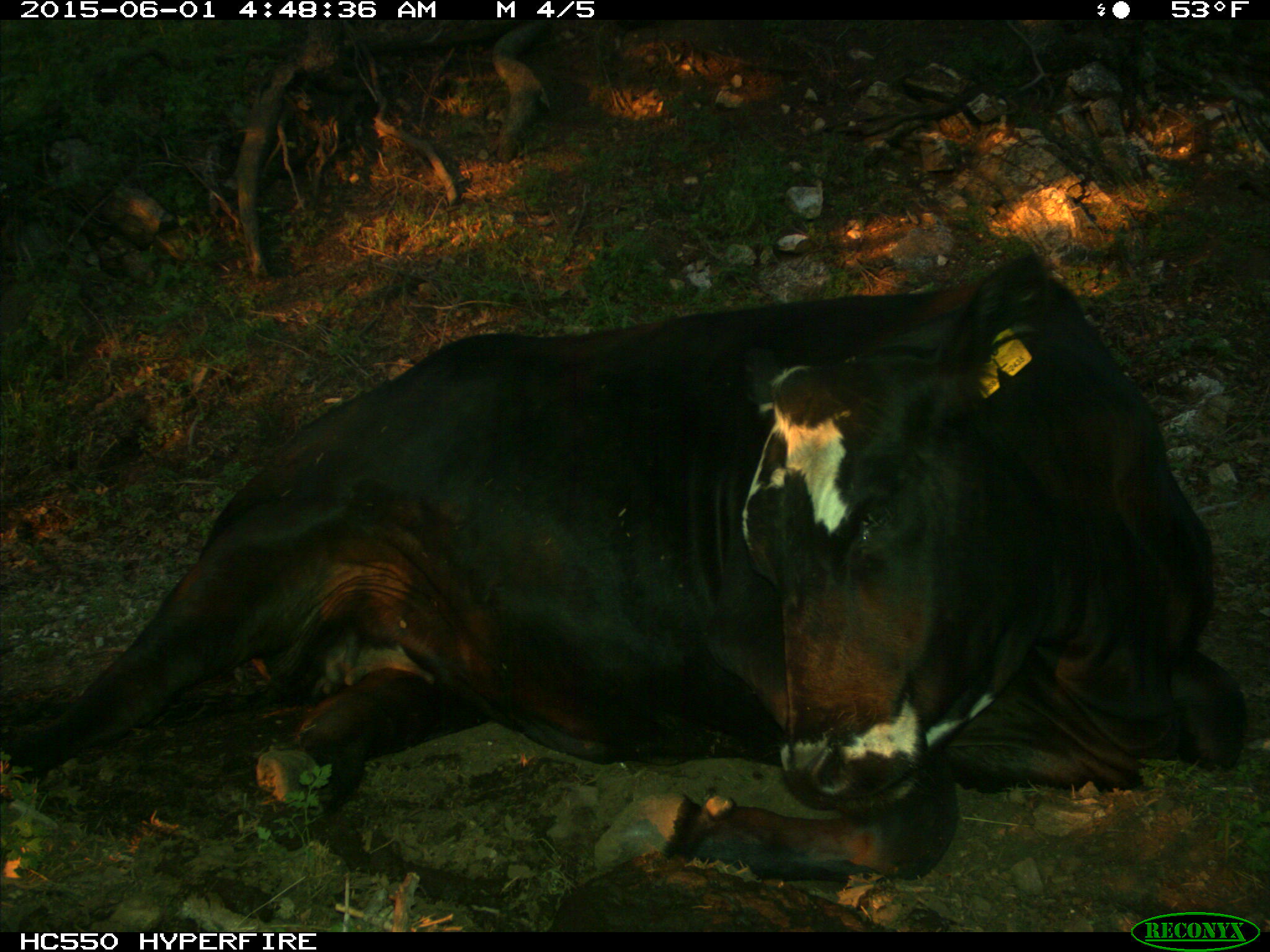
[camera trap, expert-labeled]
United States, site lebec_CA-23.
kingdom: Animalia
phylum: Chordata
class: Mammalia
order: Artiodactyla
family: Bovidae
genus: Bos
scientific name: Bos taurus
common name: domestic cow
Bos taurus (domestic cow).